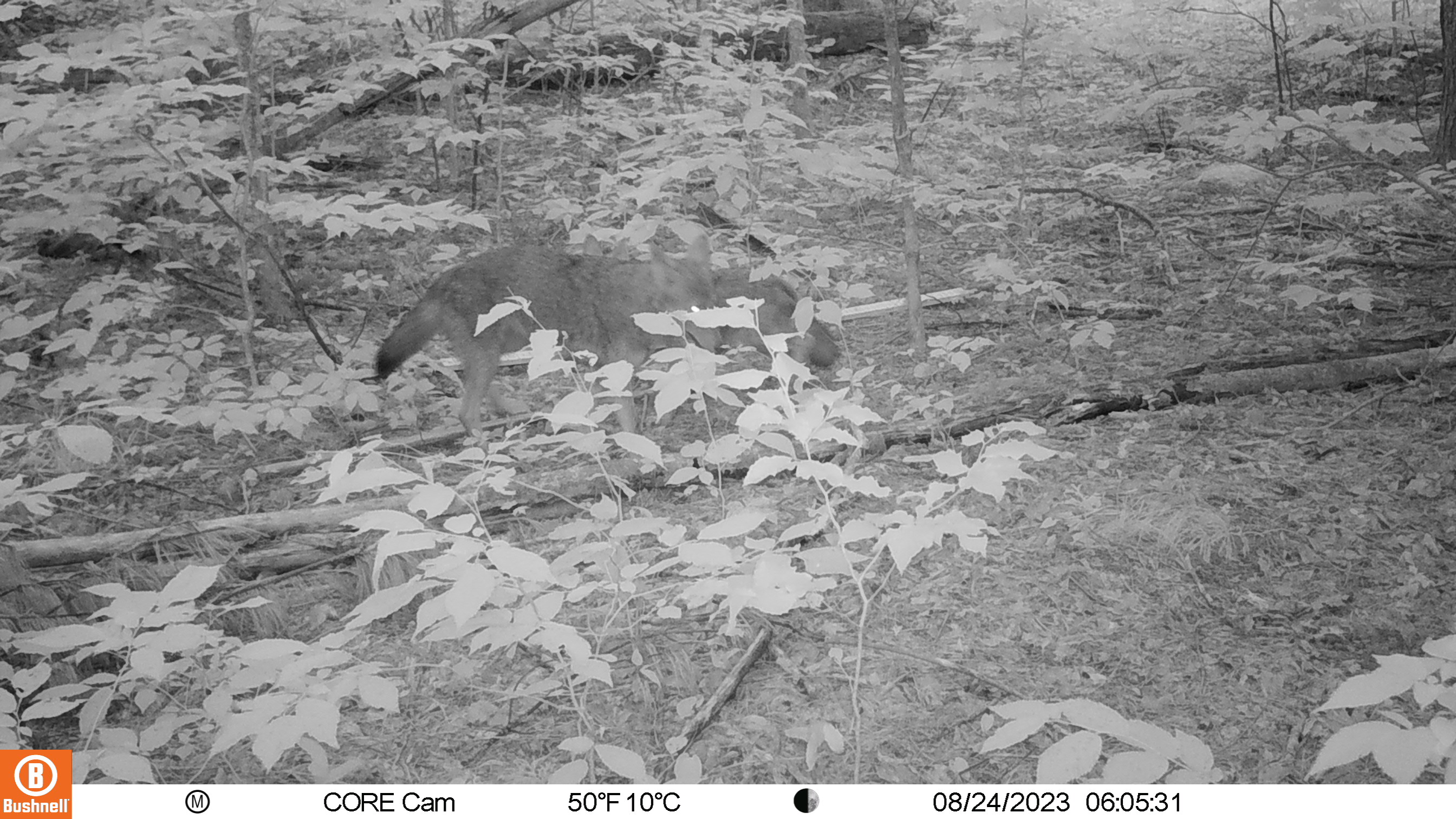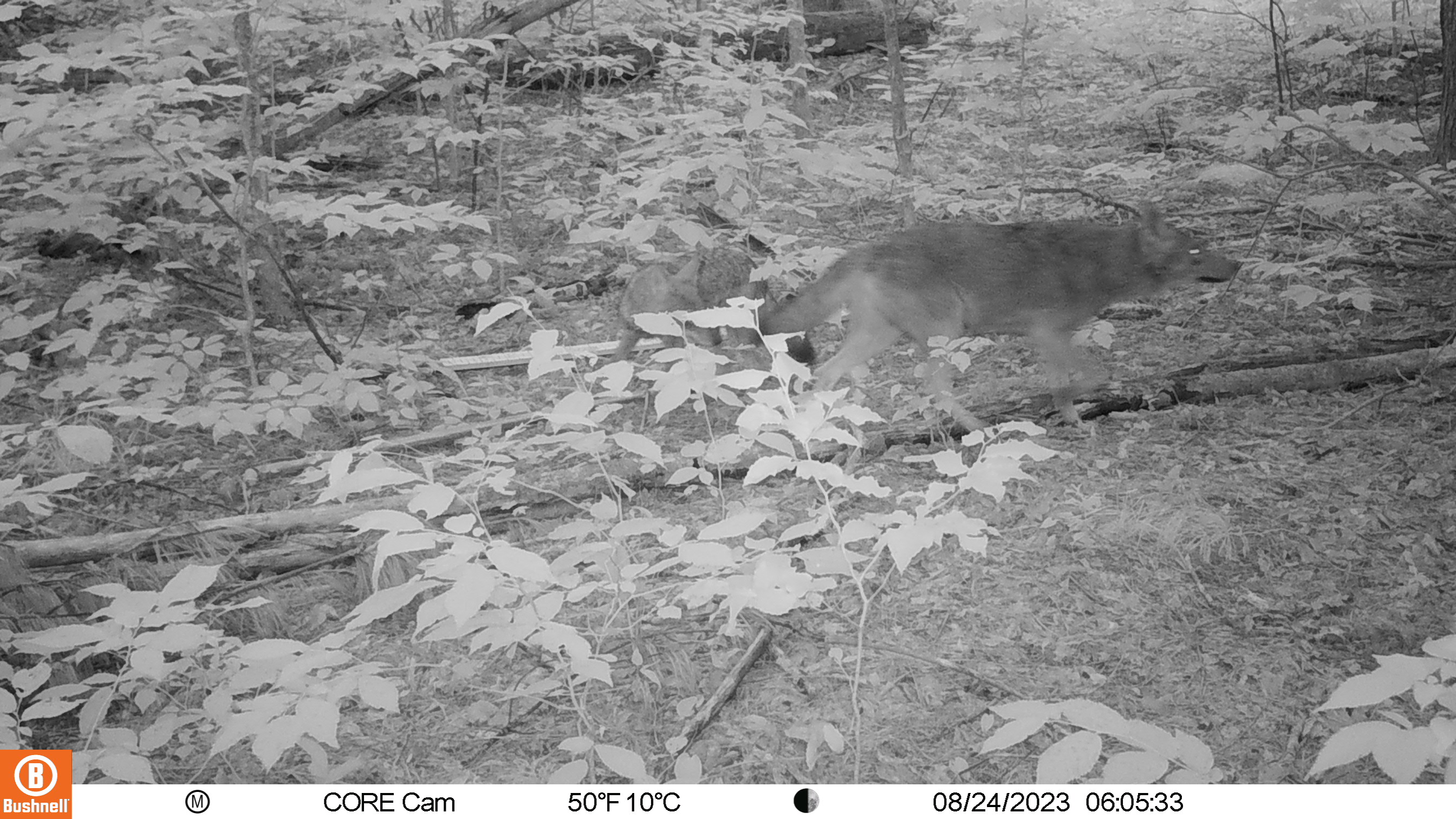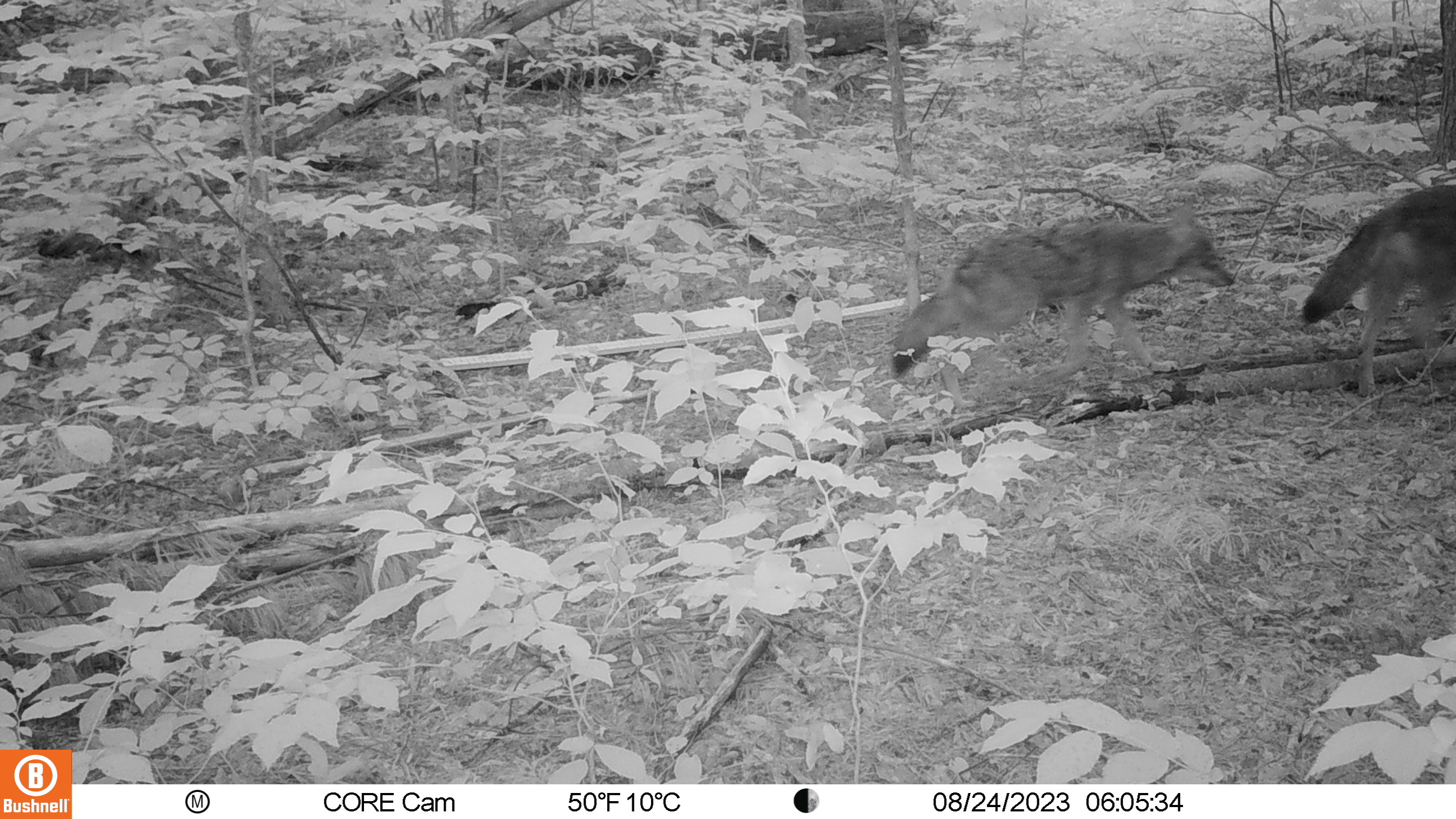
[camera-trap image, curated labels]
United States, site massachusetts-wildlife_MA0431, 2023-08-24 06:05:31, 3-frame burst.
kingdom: Animalia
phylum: Chordata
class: Mammalia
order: Carnivora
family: Canidae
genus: Canis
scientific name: Canis latrans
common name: coyote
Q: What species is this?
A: Coyote (Canis latrans).